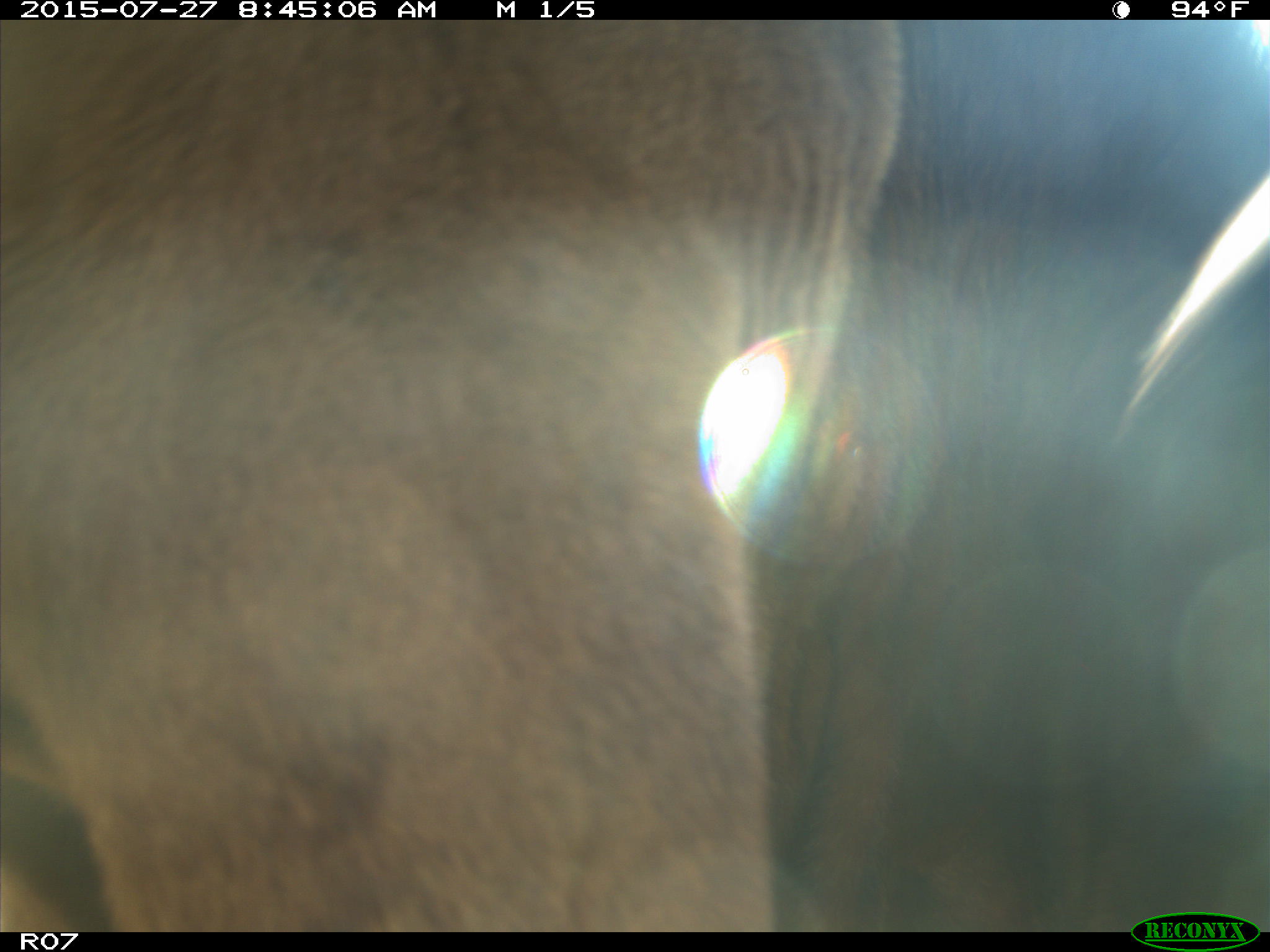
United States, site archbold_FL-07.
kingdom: Animalia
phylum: Chordata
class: Mammalia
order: Artiodactyla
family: Bovidae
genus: Bos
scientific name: Bos taurus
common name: domestic cow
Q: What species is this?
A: Bos taurus (domestic cow).